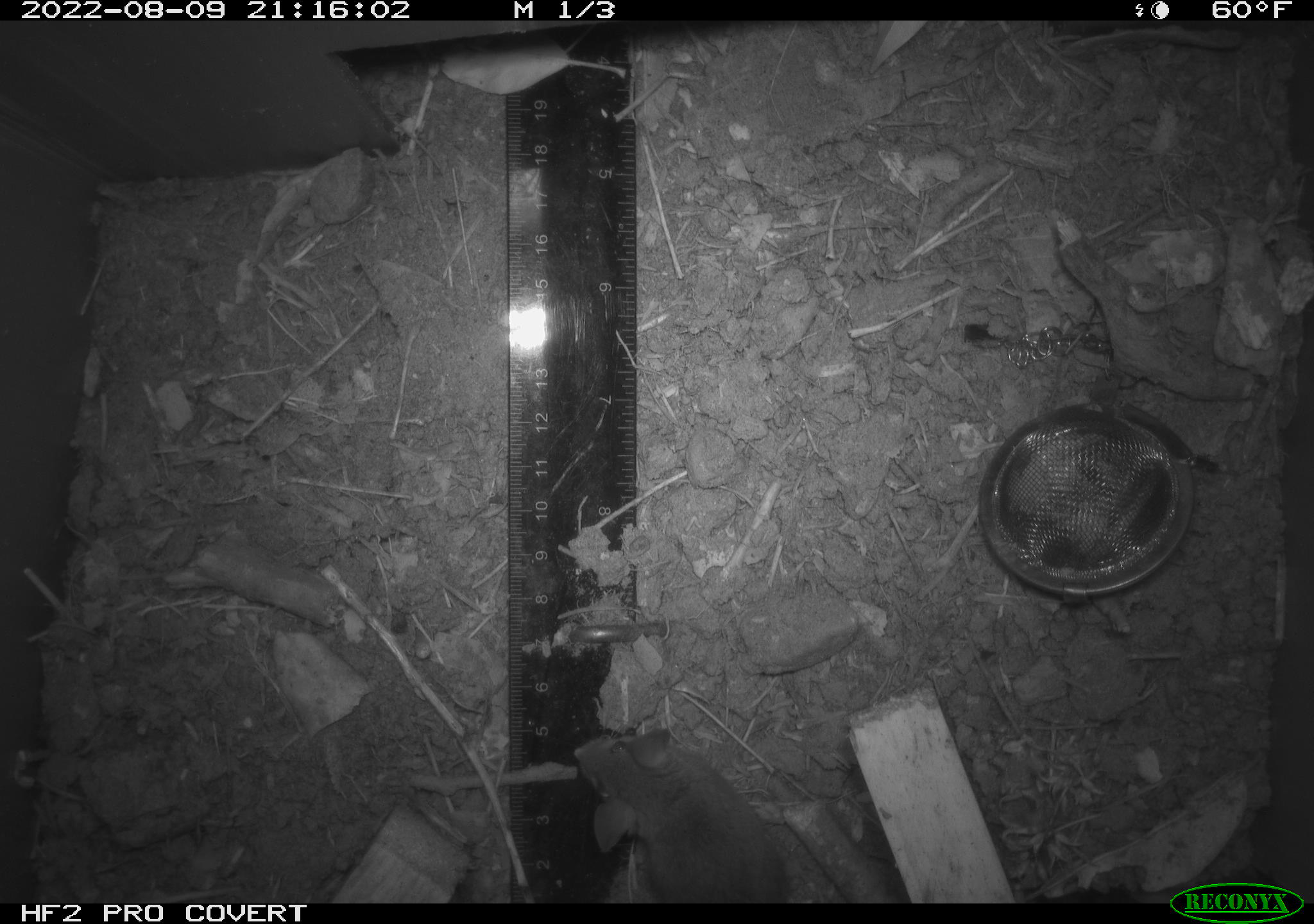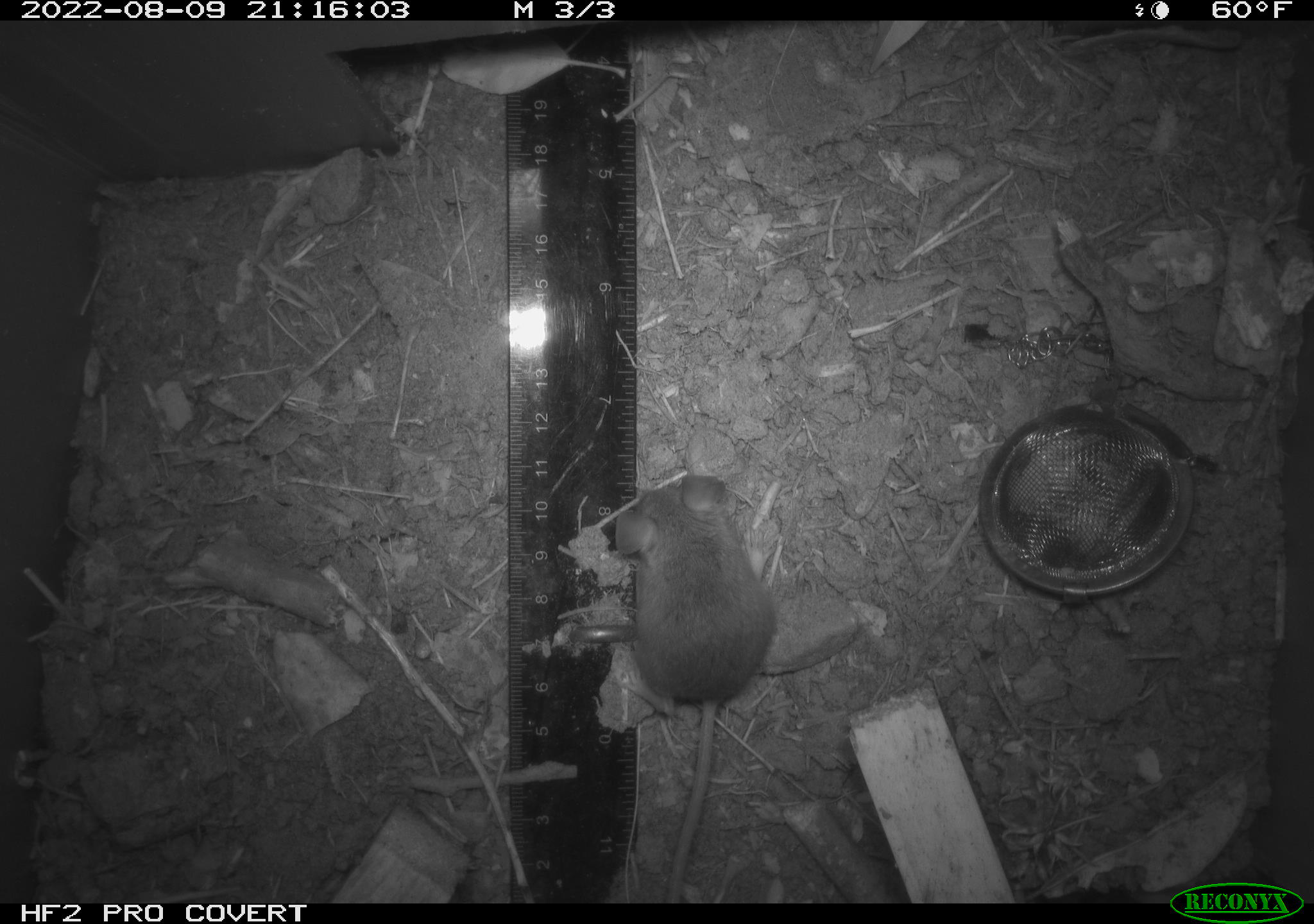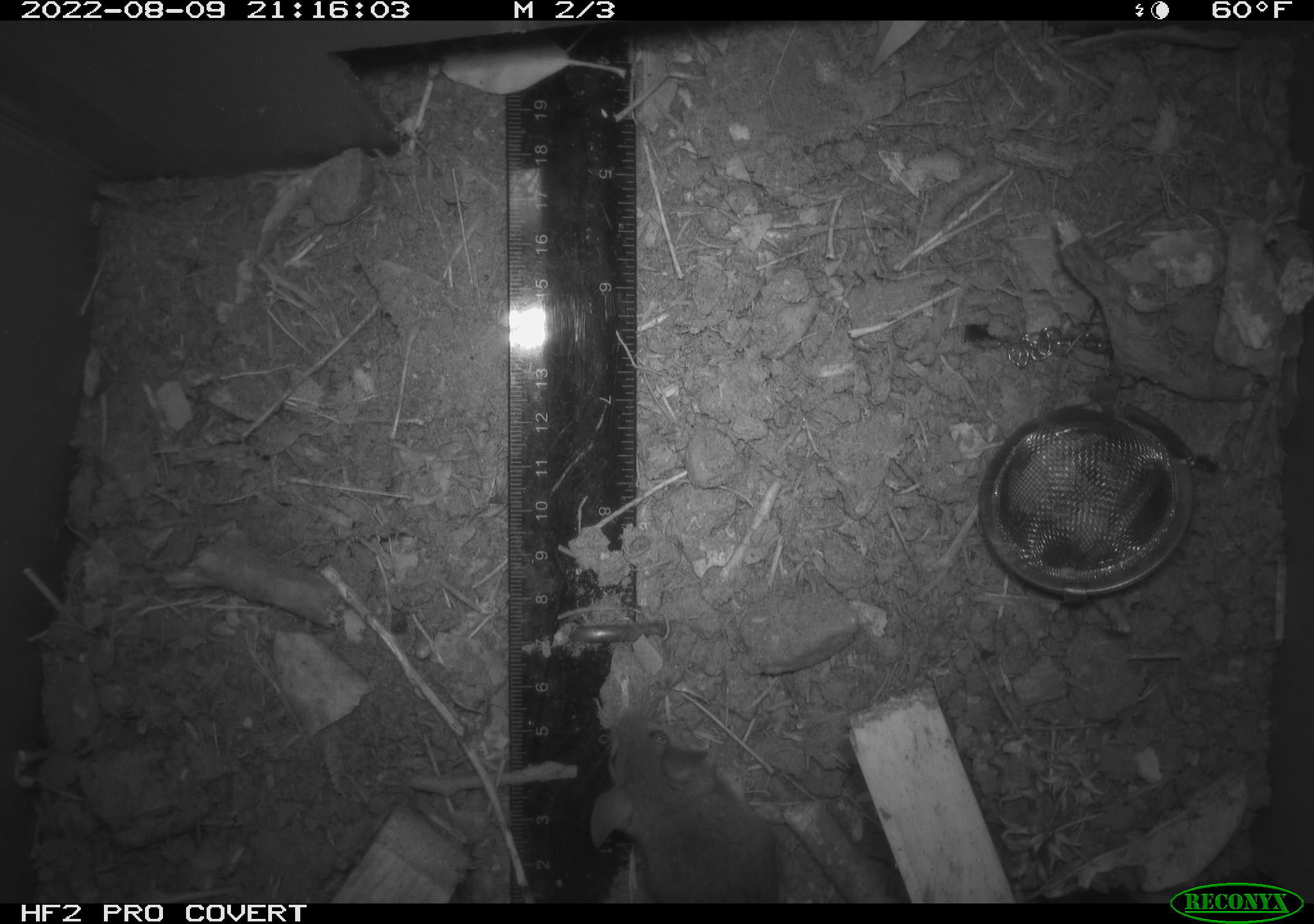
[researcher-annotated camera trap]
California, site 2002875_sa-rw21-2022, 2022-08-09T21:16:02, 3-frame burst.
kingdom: Animalia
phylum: Chordata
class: Mammalia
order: Rodentia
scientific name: Rodentia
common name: mouse species